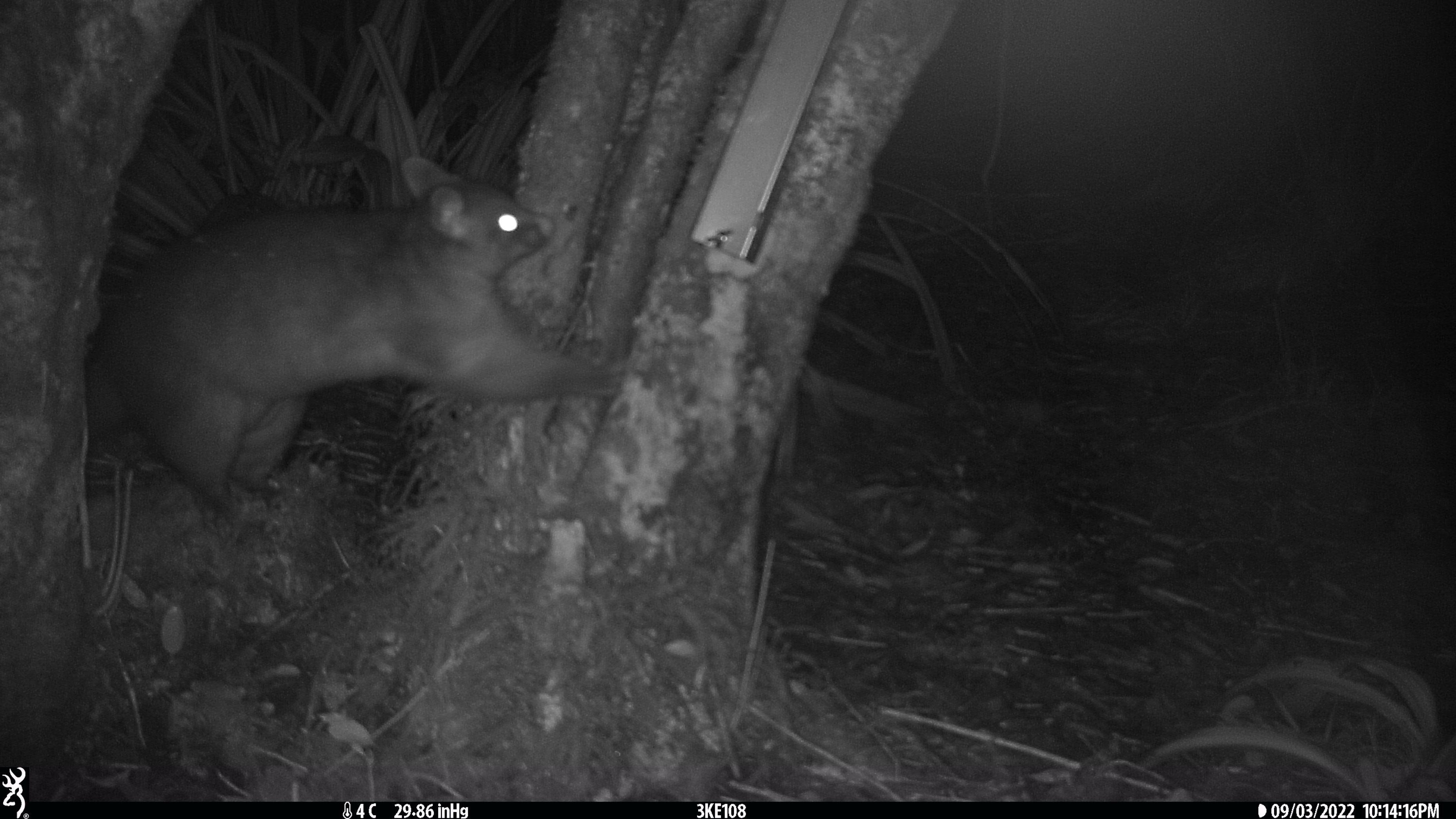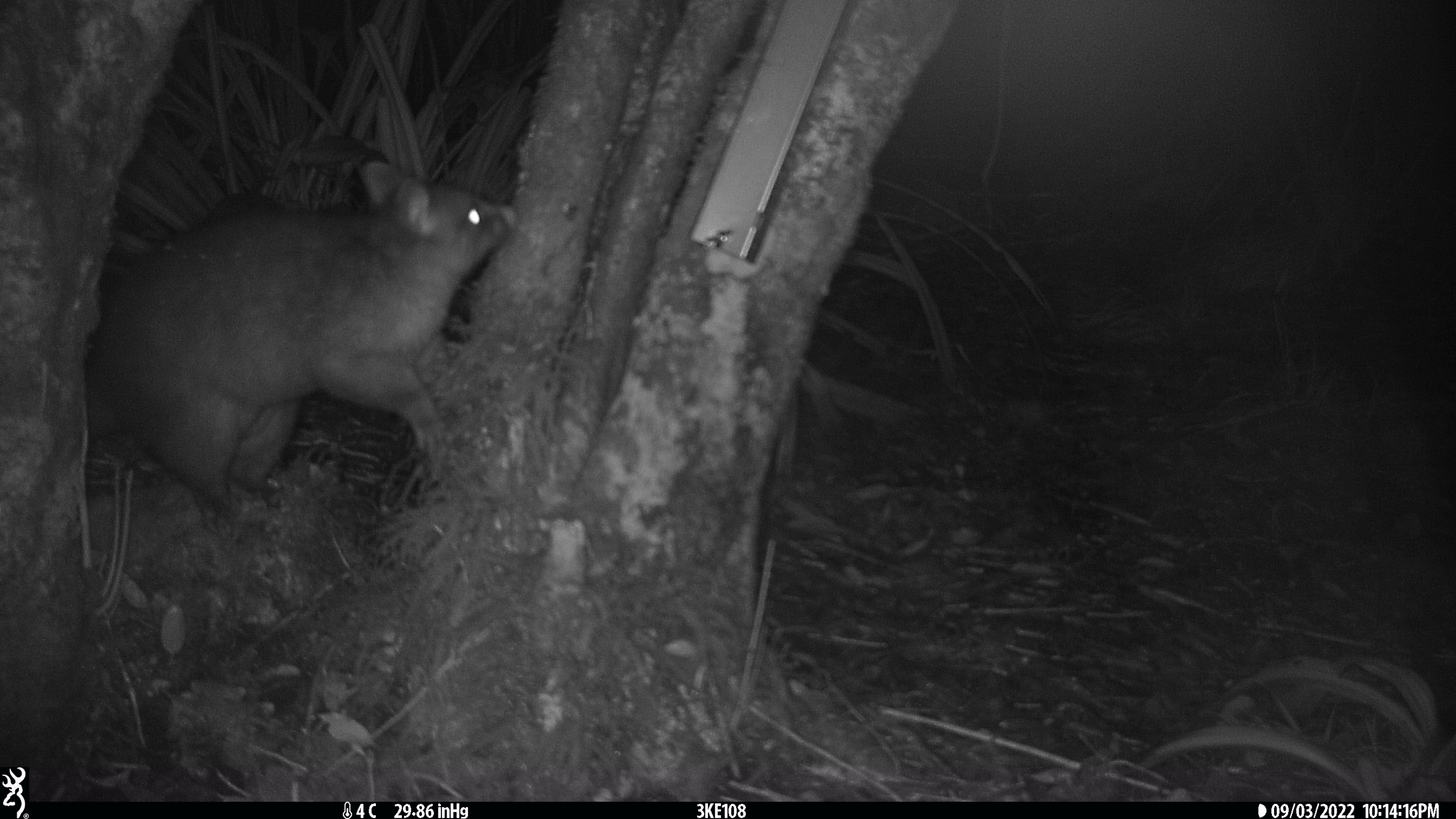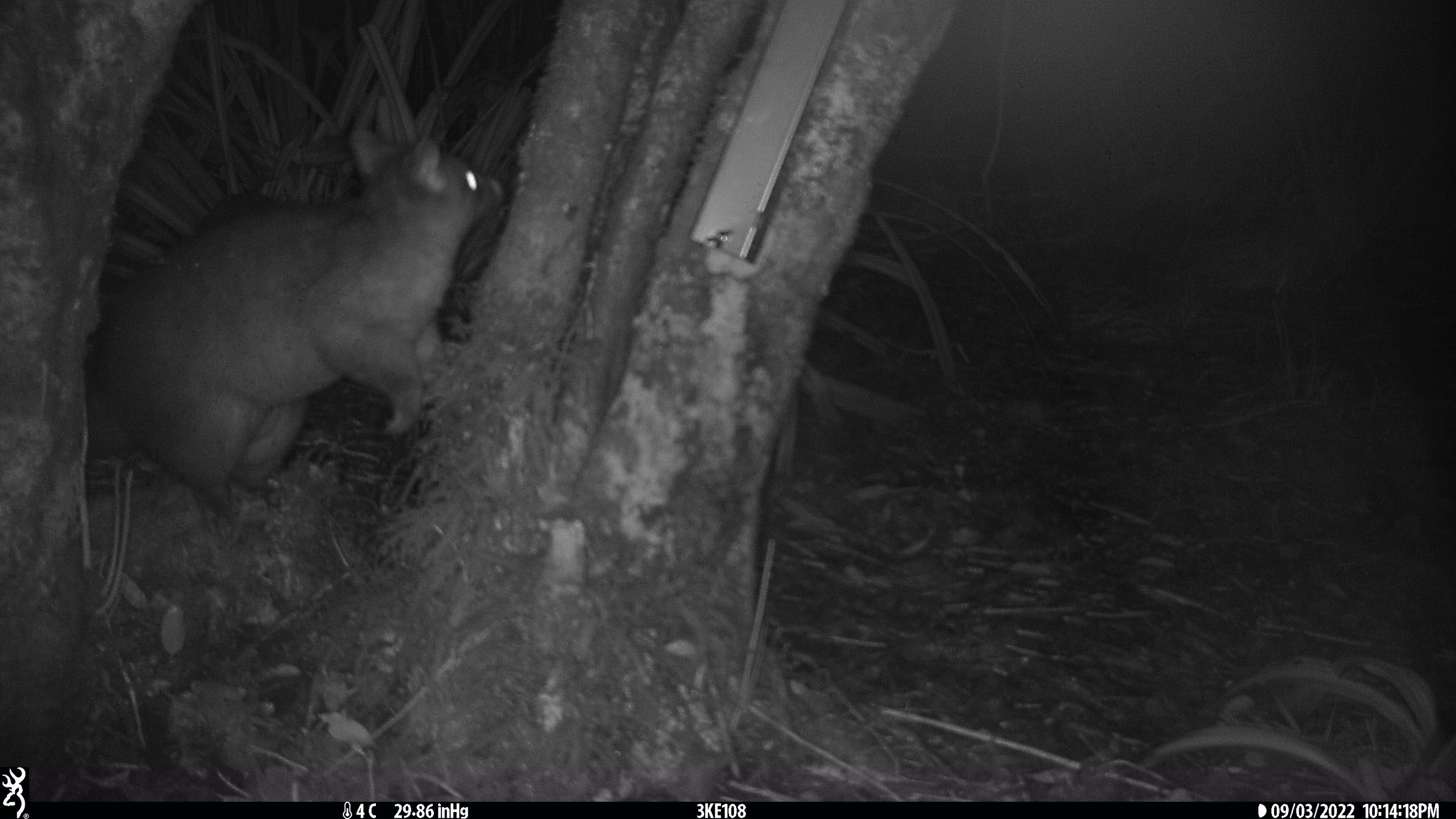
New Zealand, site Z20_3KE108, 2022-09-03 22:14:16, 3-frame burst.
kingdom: Animalia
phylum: Chordata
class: Mammalia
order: Diprotodontia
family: Phalangeridae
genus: Trichosurus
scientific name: Trichosurus vulpecula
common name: common brushtail possum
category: possum